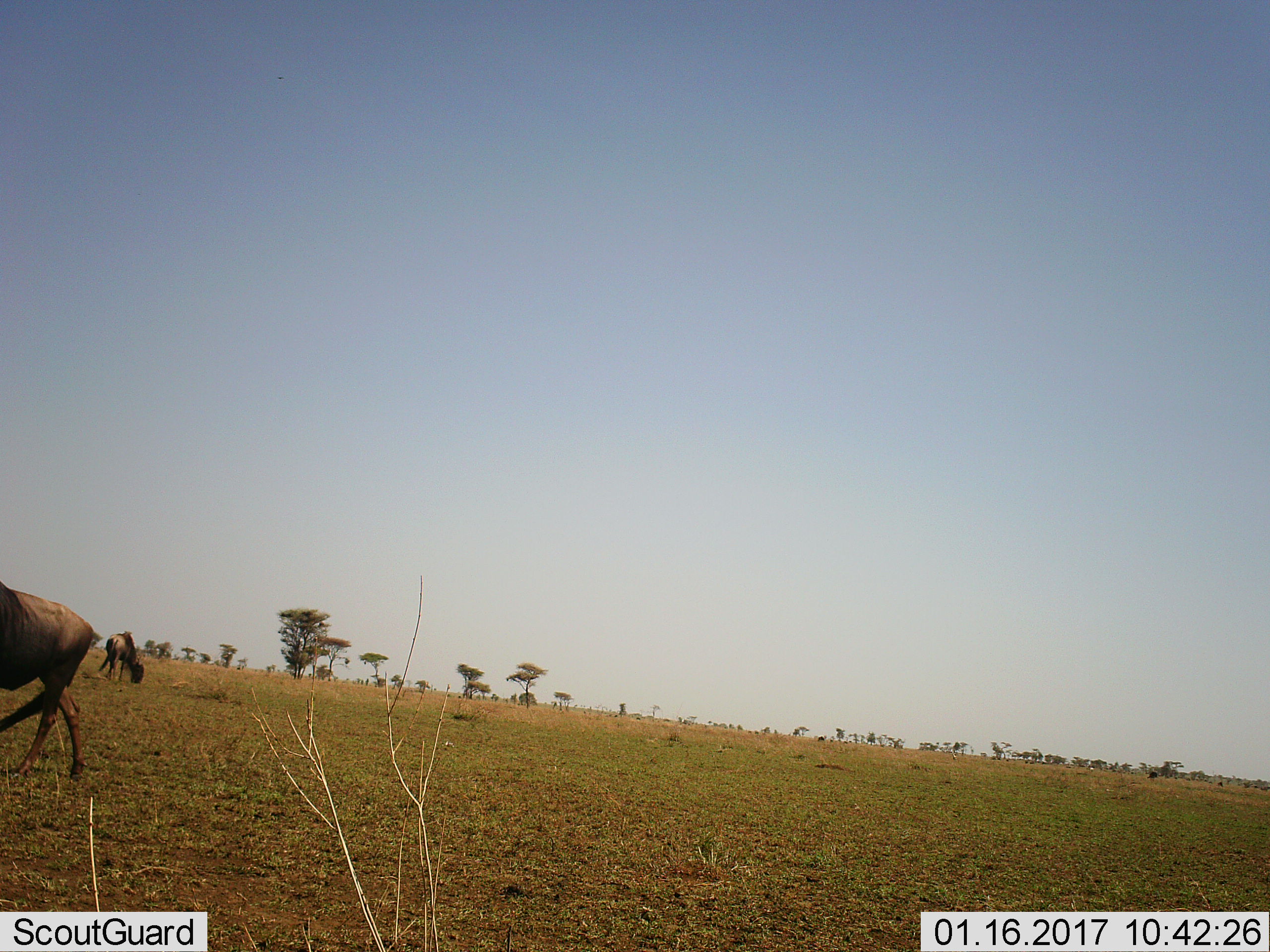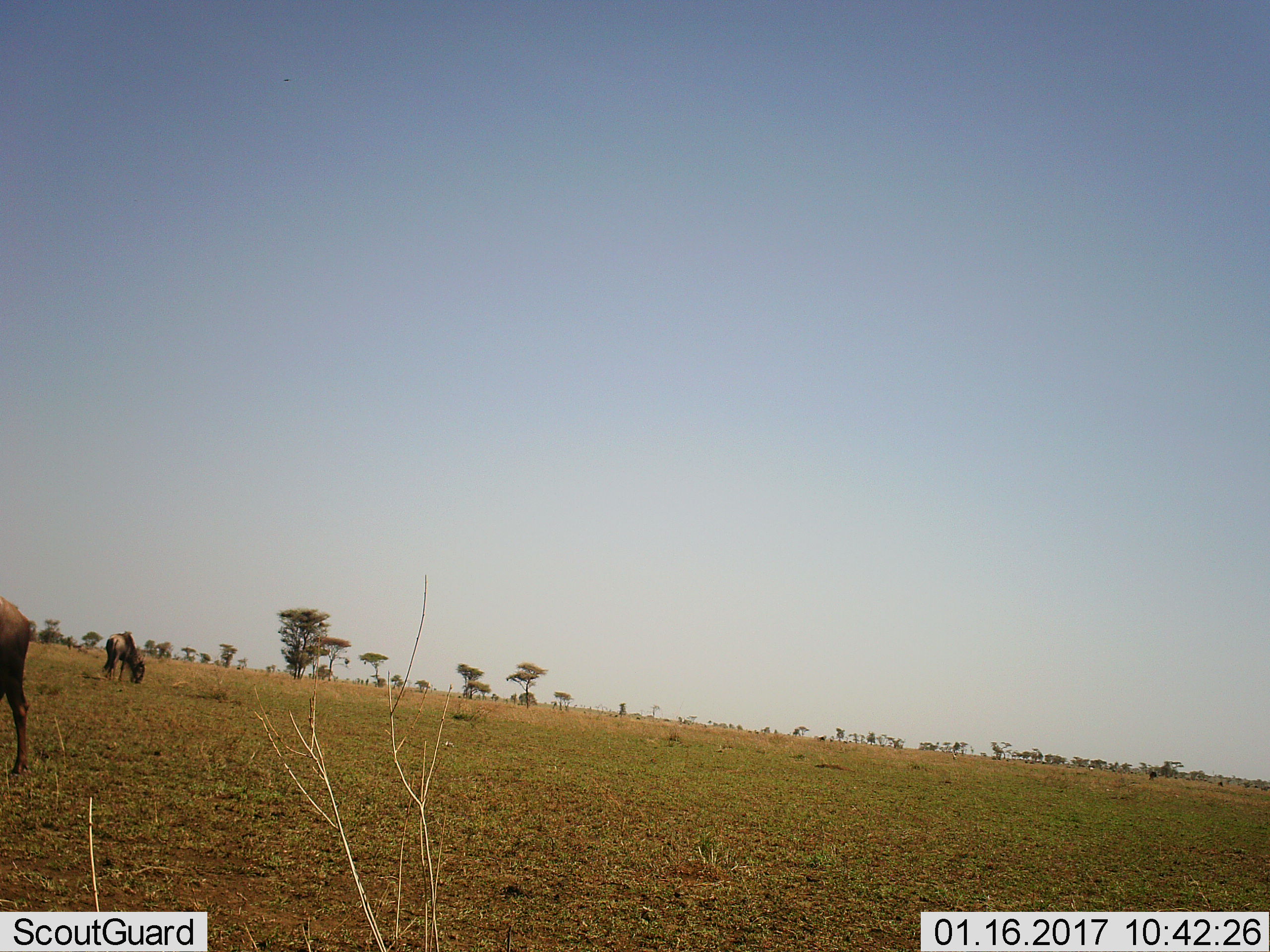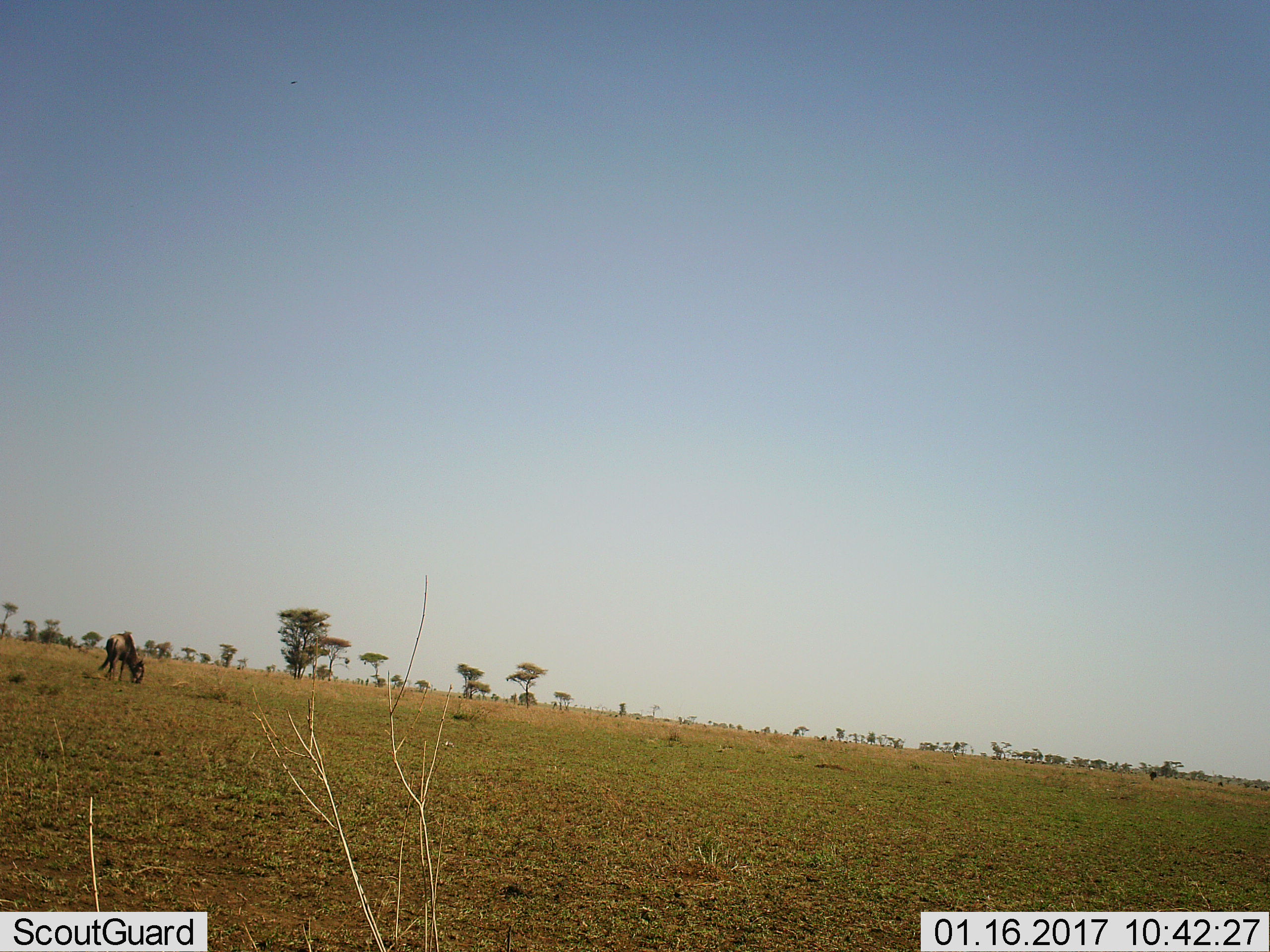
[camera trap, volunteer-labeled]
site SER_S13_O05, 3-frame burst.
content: unidentified animal